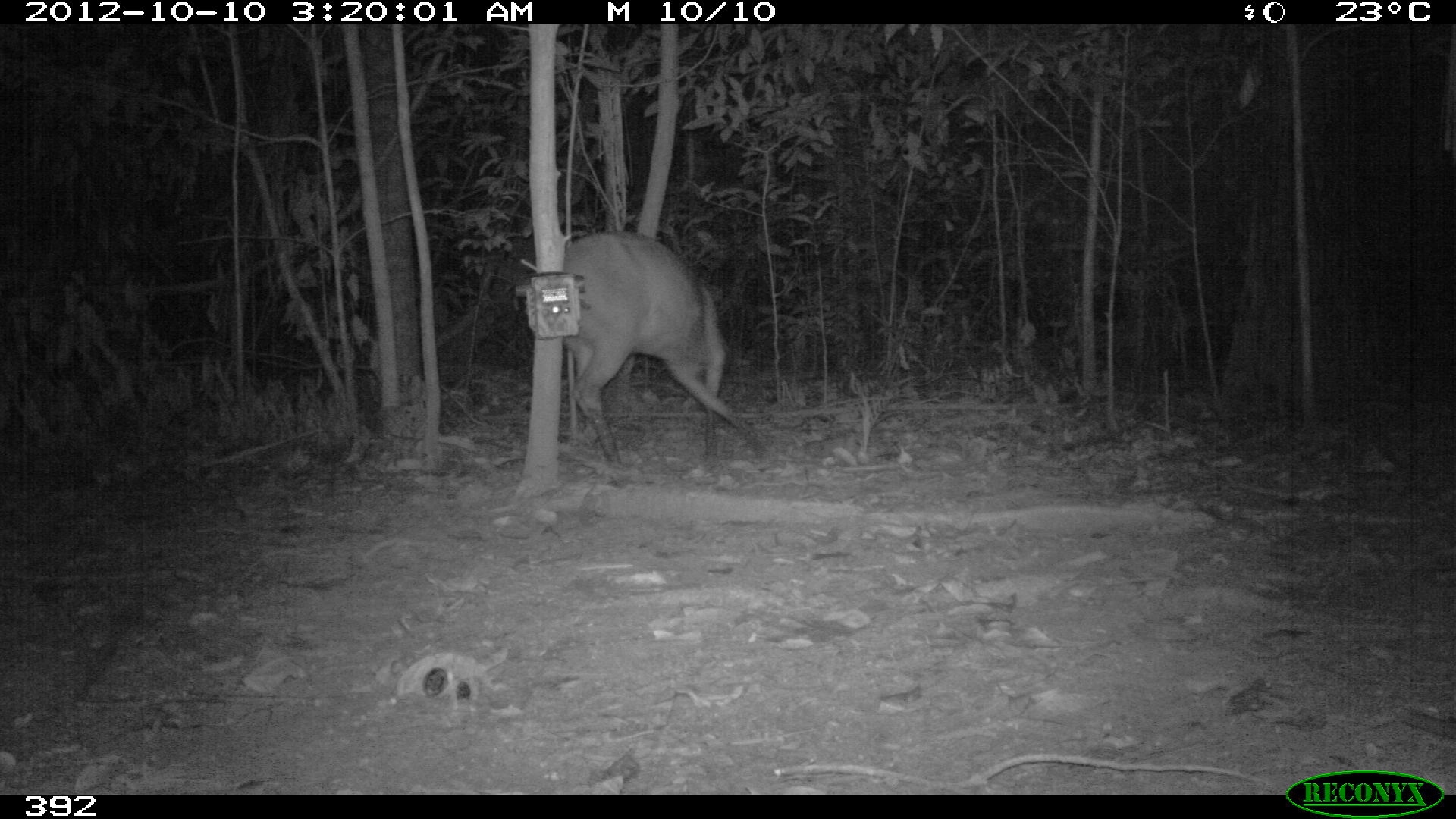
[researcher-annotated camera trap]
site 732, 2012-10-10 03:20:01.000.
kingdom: Animalia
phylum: Chordata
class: Mammalia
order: Artiodactyla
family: Cervidae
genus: Mazama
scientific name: Mazama americana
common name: red brocket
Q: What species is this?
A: Mazama americana (red brocket).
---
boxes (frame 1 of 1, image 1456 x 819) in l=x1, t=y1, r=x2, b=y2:
mazama americana: l=559, t=229, r=771, b=475